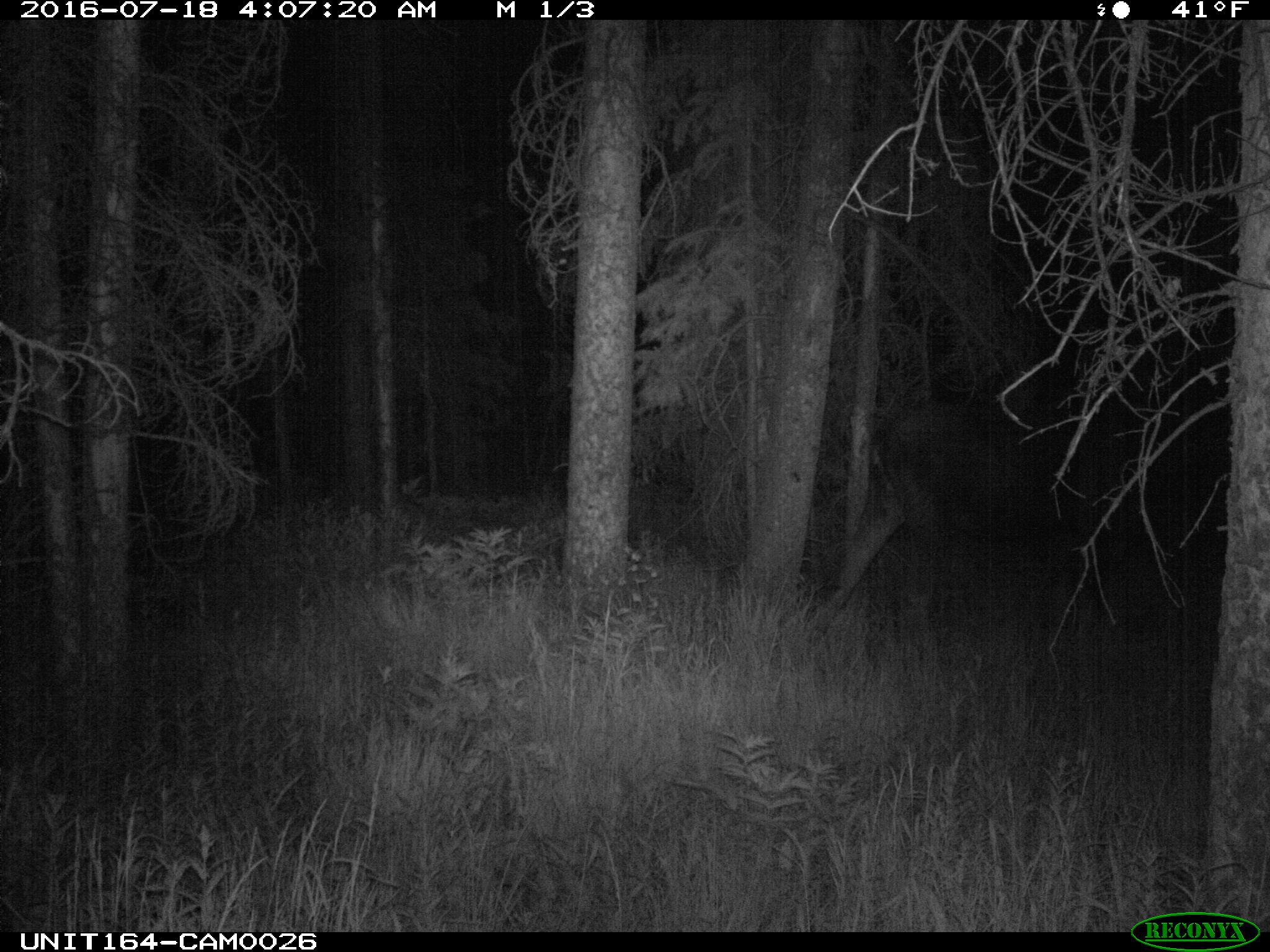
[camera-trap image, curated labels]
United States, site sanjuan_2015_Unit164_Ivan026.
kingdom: Animalia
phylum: Chordata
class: Mammalia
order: Artiodactyla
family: Cervidae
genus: Alces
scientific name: Alces alces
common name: moose